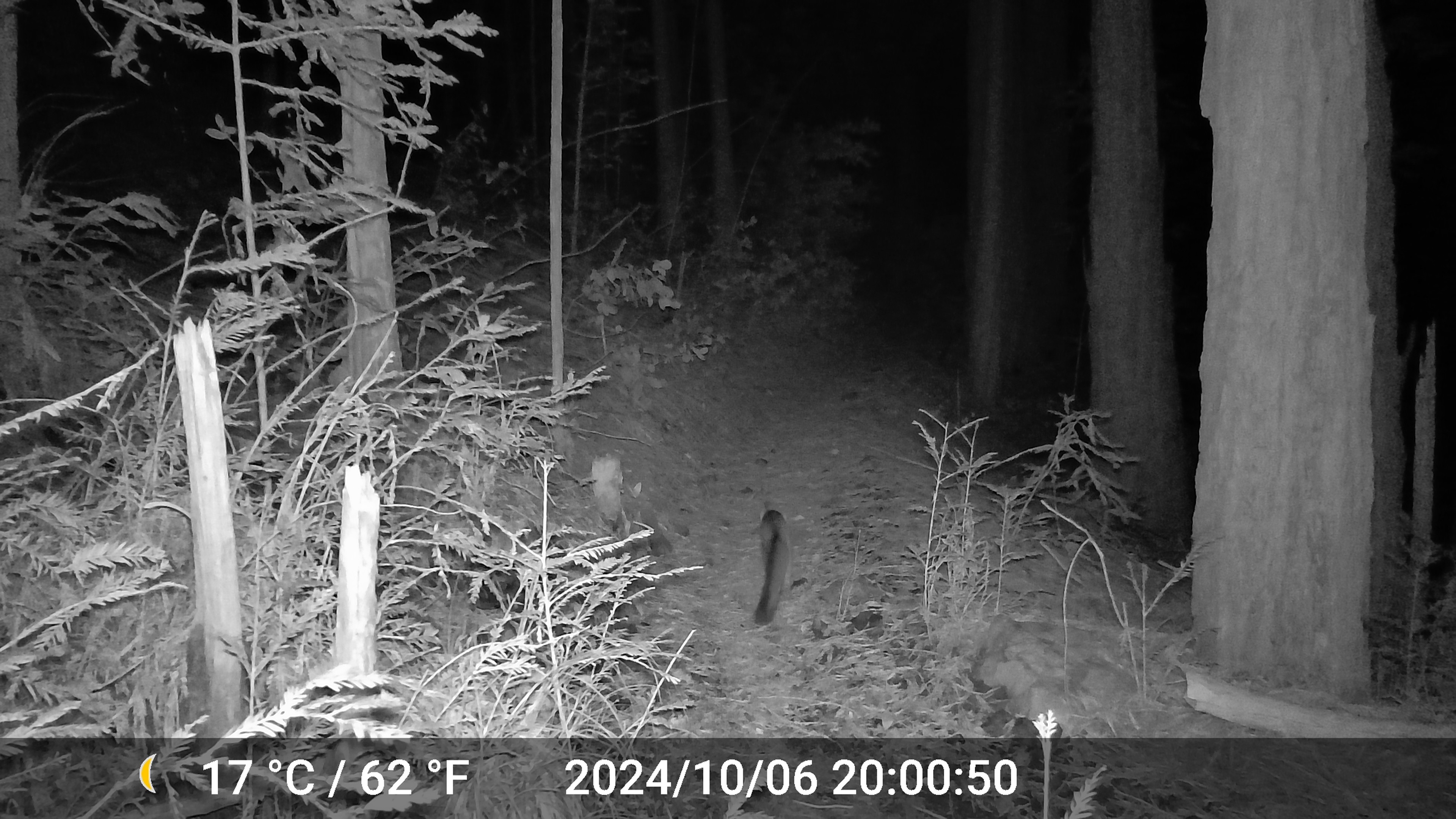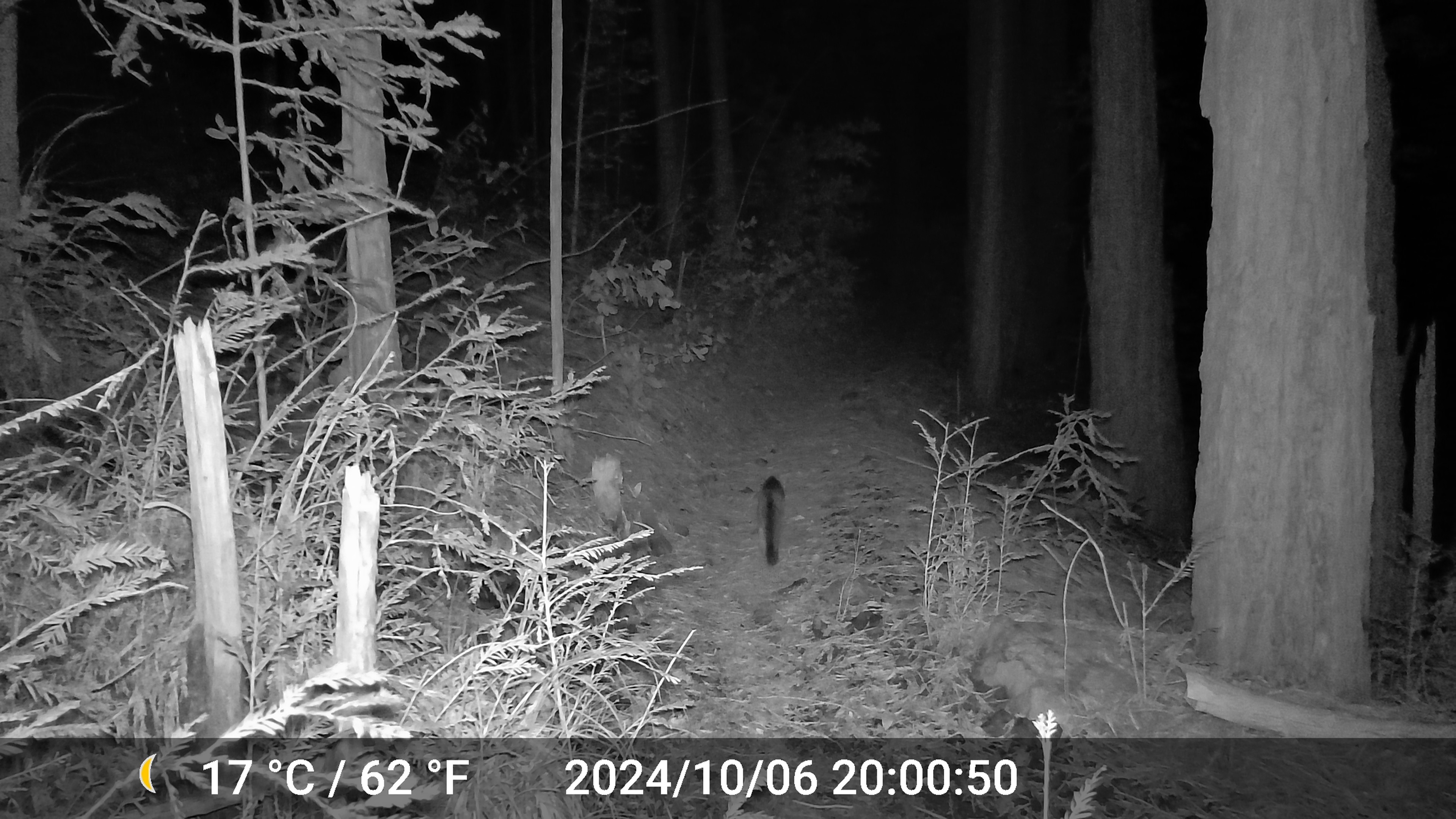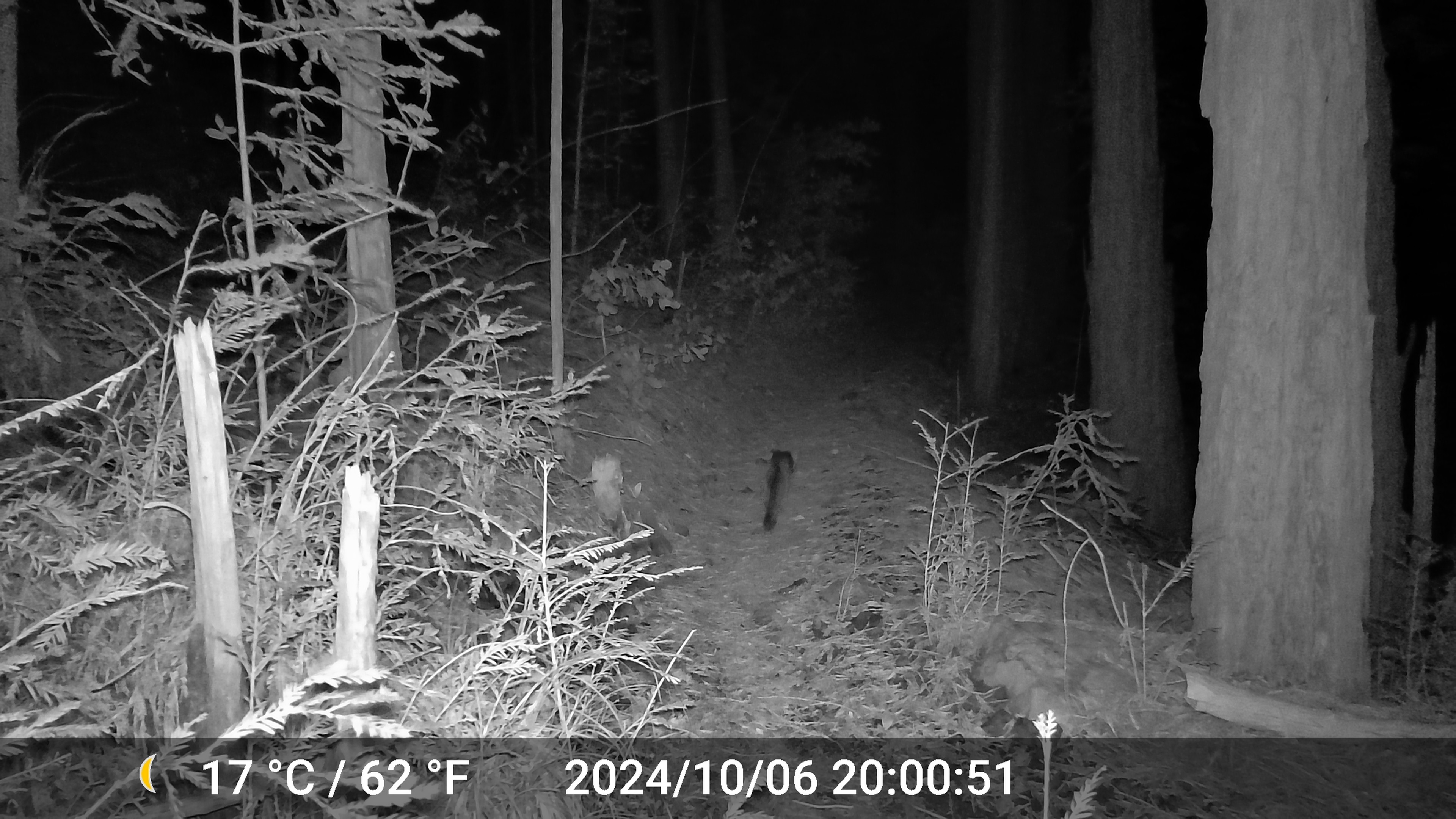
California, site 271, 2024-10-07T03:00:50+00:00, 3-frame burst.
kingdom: Animalia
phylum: Chordata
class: Mammalia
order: Carnivora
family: Canidae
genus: Urocyon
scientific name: Urocyon cinereoargenteus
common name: gray fox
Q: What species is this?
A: Gray fox (Urocyon cinereoargenteus).